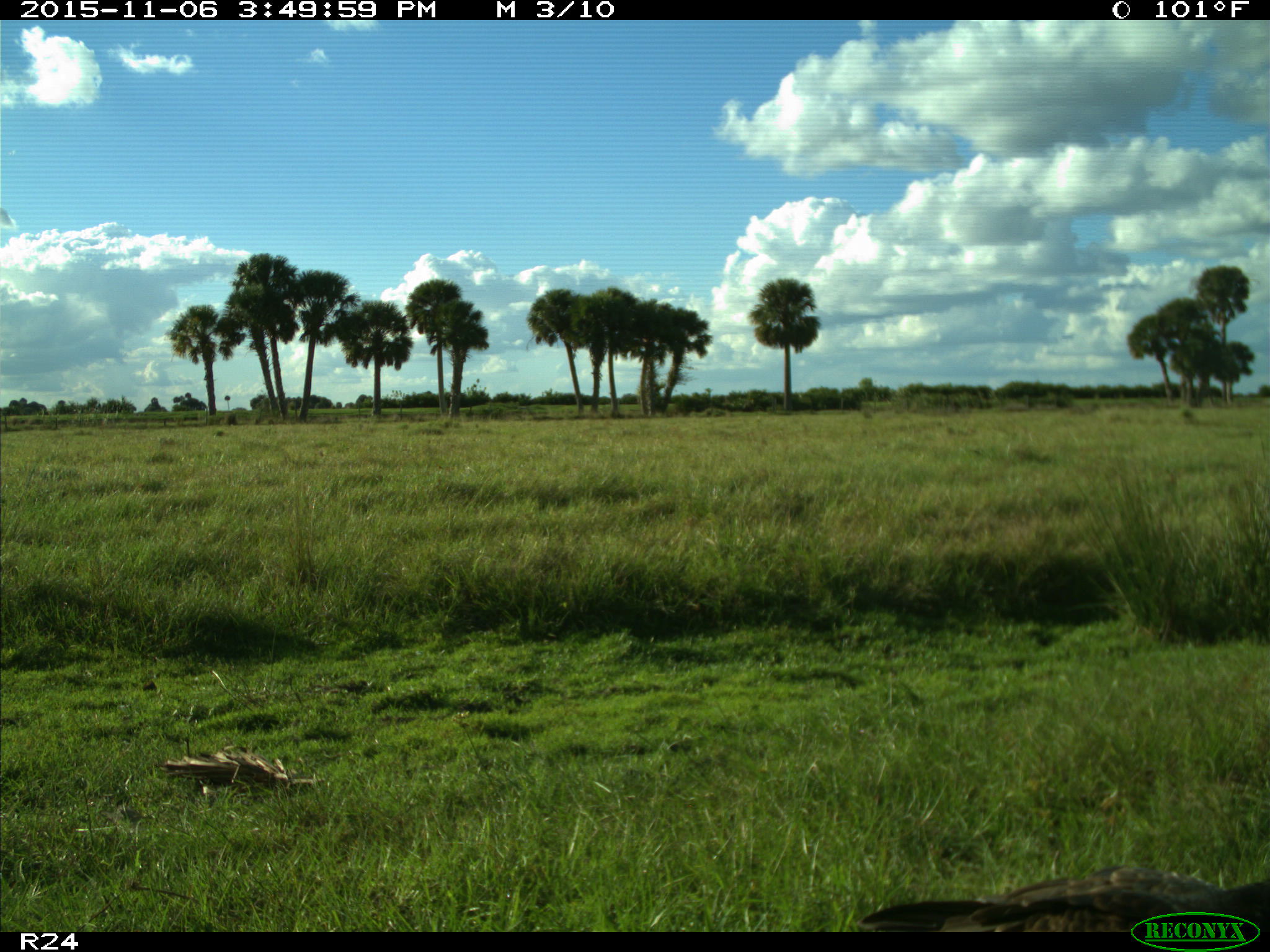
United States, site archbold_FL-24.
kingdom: Animalia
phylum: Chordata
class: Aves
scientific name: Aves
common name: birds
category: unidentified bird